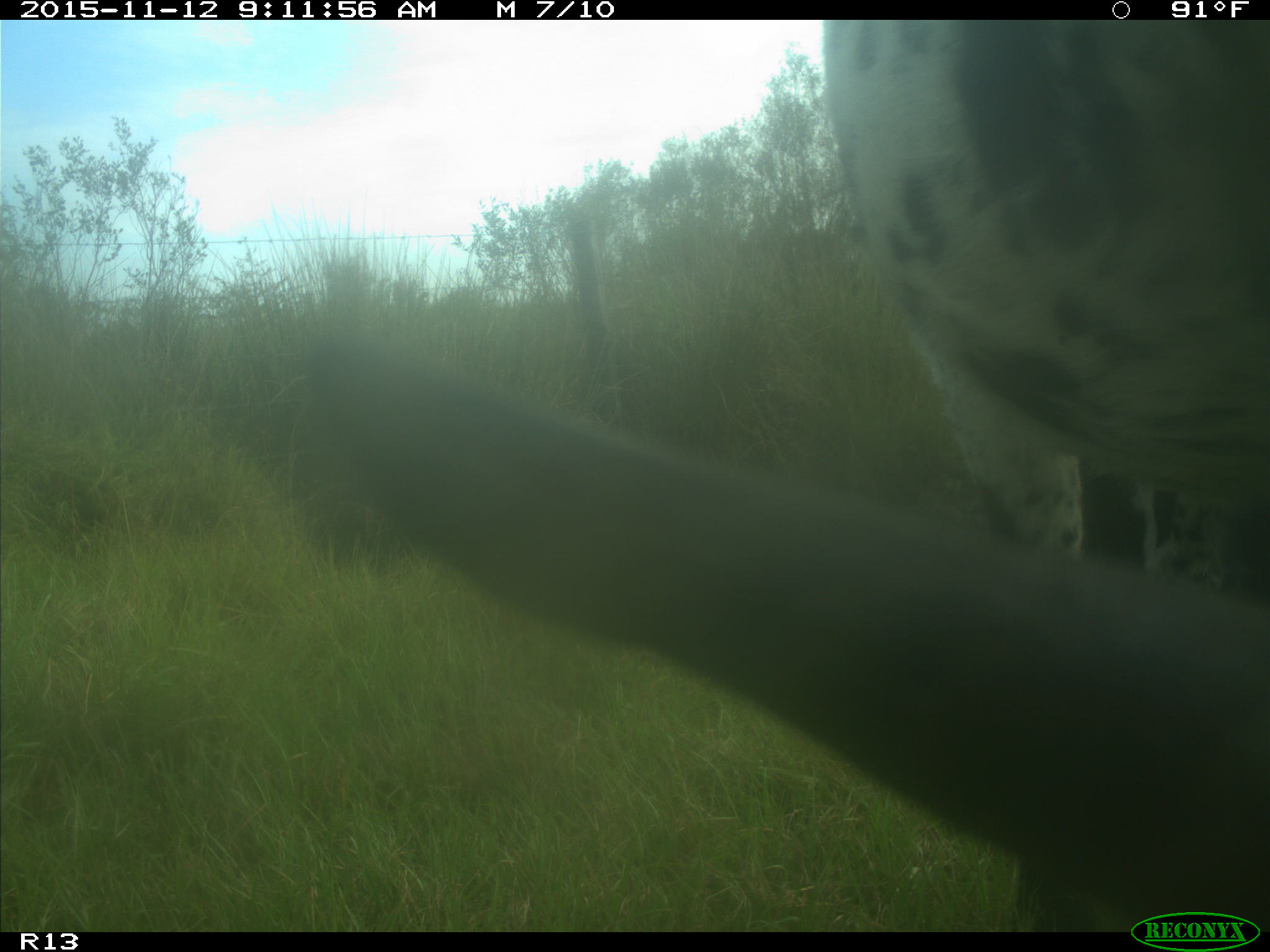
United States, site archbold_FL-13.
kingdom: Animalia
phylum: Chordata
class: Mammalia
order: Artiodactyla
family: Bovidae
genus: Bos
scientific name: Bos taurus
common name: domestic cow